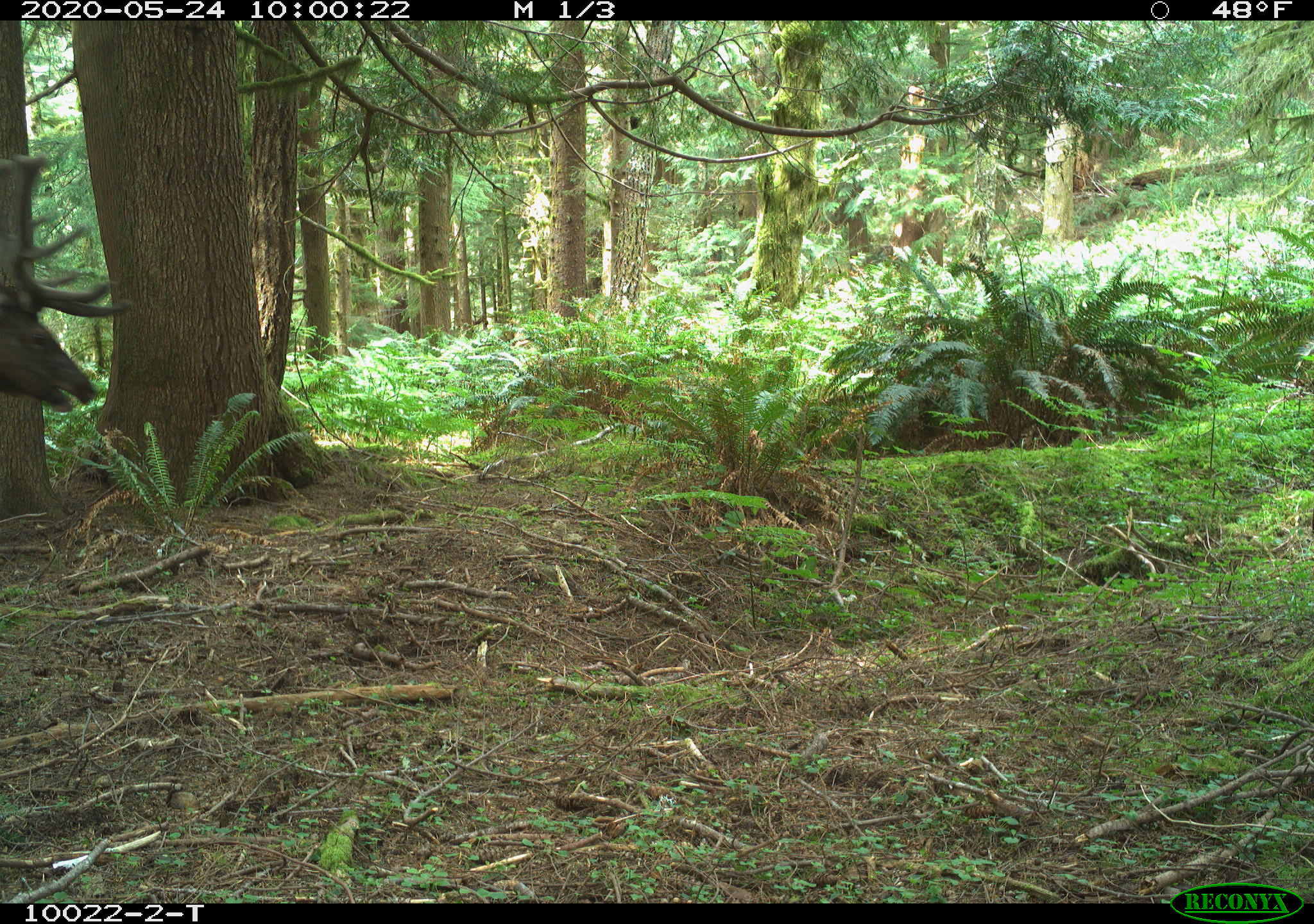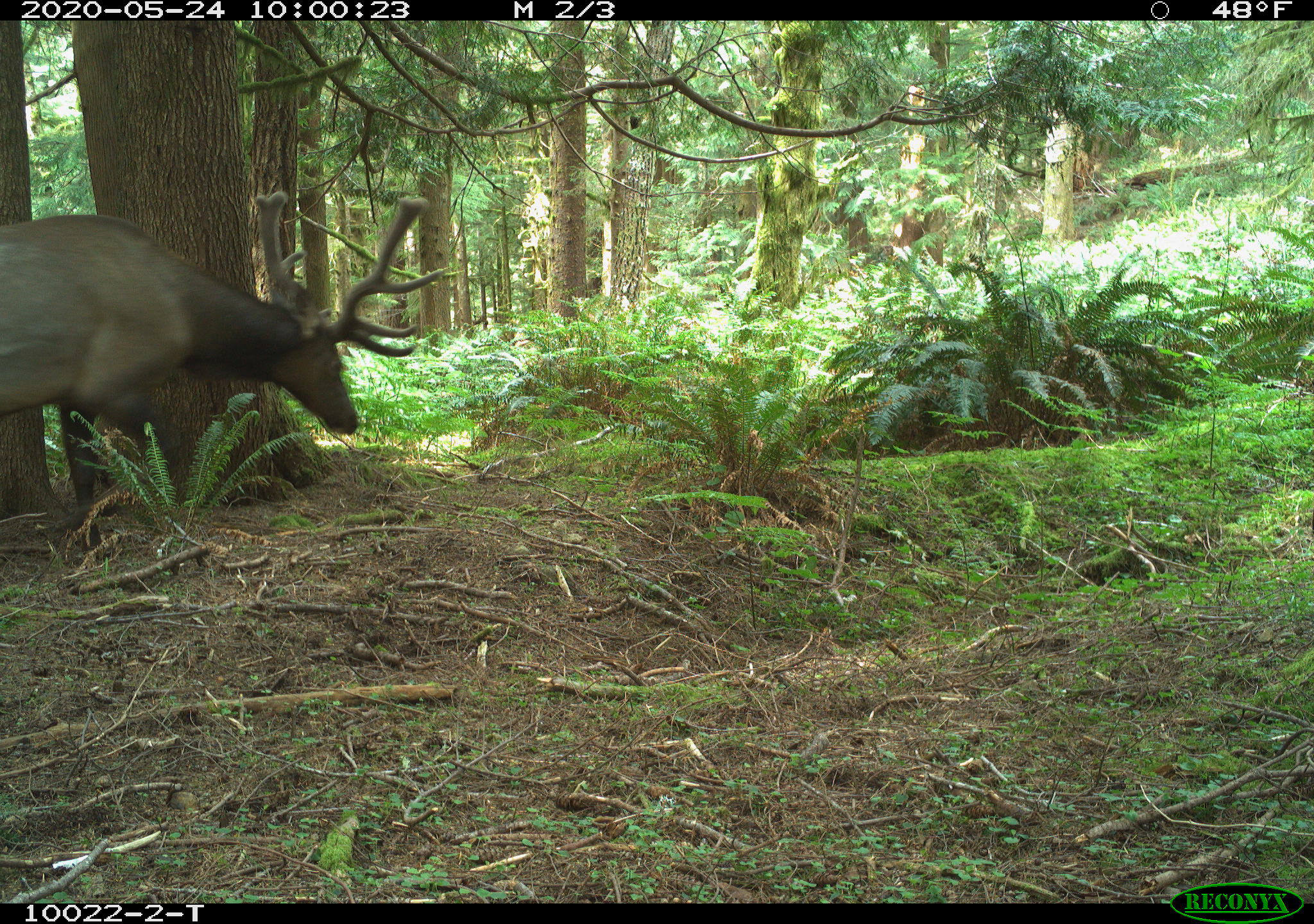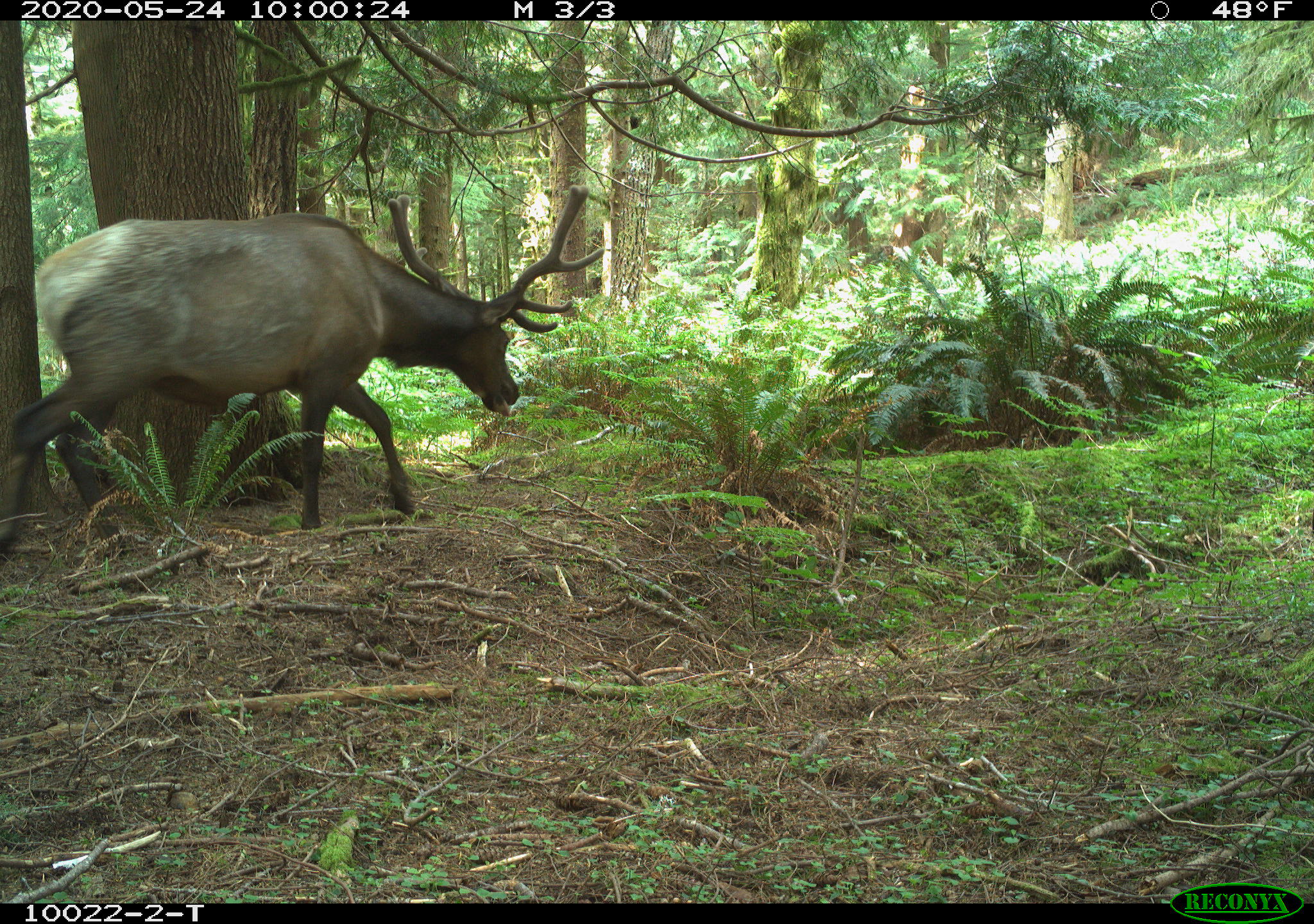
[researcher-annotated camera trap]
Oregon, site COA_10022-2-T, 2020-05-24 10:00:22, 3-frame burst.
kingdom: Animalia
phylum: Chordata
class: Mammalia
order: Artiodactyla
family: Cervidae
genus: Cervus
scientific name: Cervus canadensis roosevelti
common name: roosevelt elk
Roosevelt elk (Cervus canadensis roosevelti).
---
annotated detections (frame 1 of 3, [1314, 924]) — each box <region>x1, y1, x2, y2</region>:
roosevelt elk: <region>3, 137, 138, 426</region>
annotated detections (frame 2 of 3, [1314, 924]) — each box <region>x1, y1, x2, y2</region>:
roosevelt elk: <region>0, 167, 450, 565</region>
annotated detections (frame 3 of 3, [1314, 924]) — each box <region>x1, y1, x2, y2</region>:
roosevelt elk: <region>0, 170, 612, 574</region>